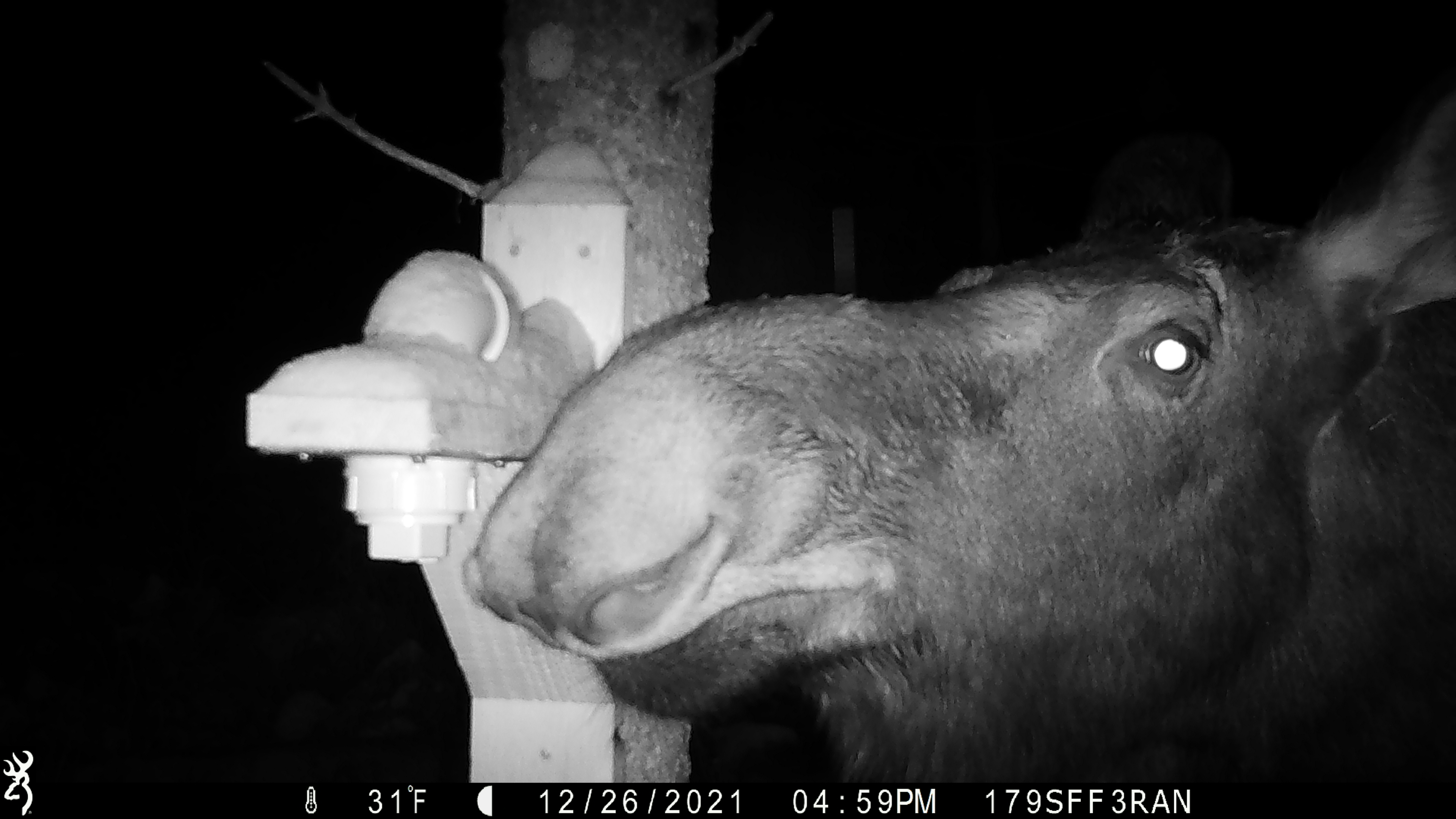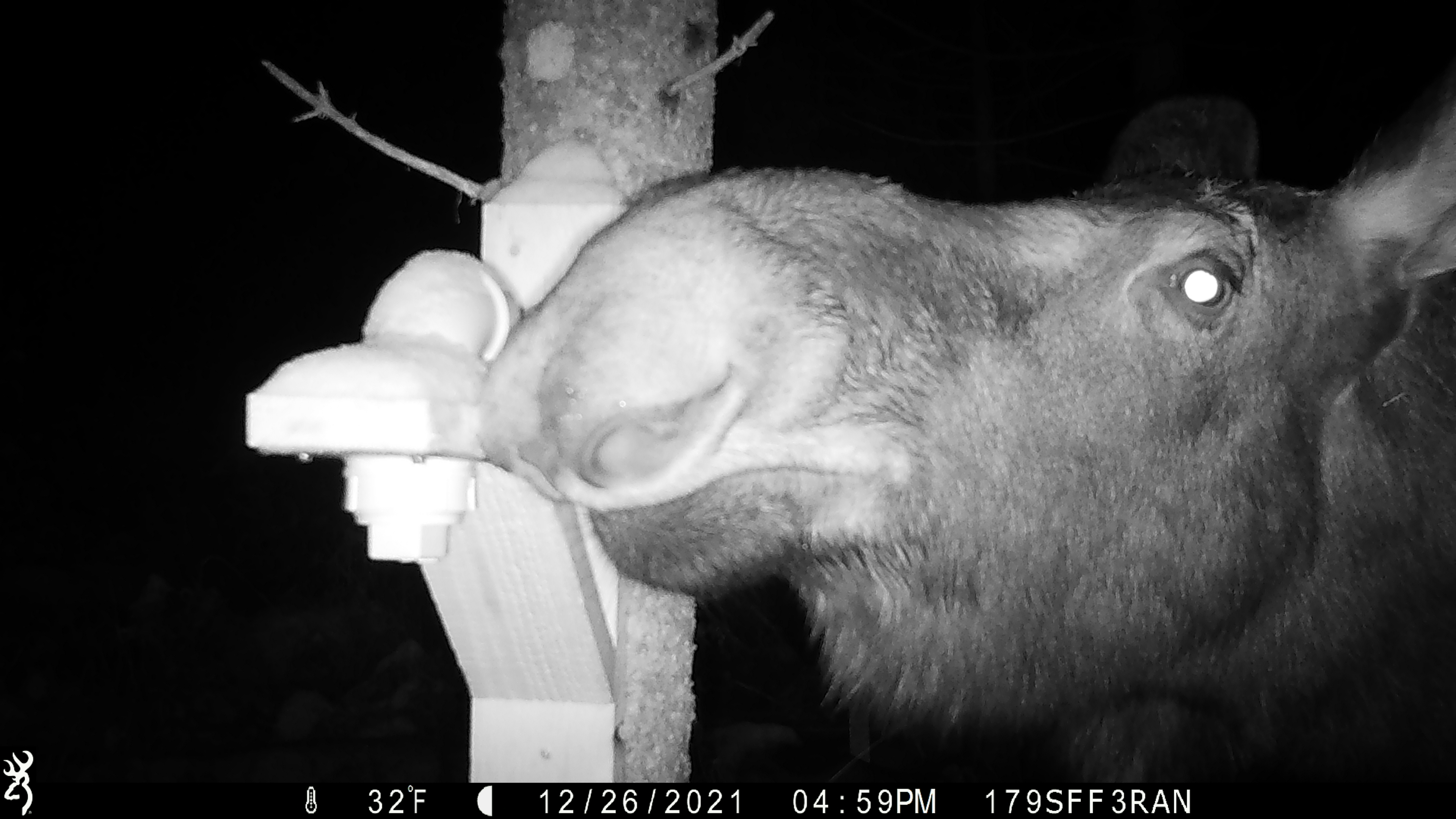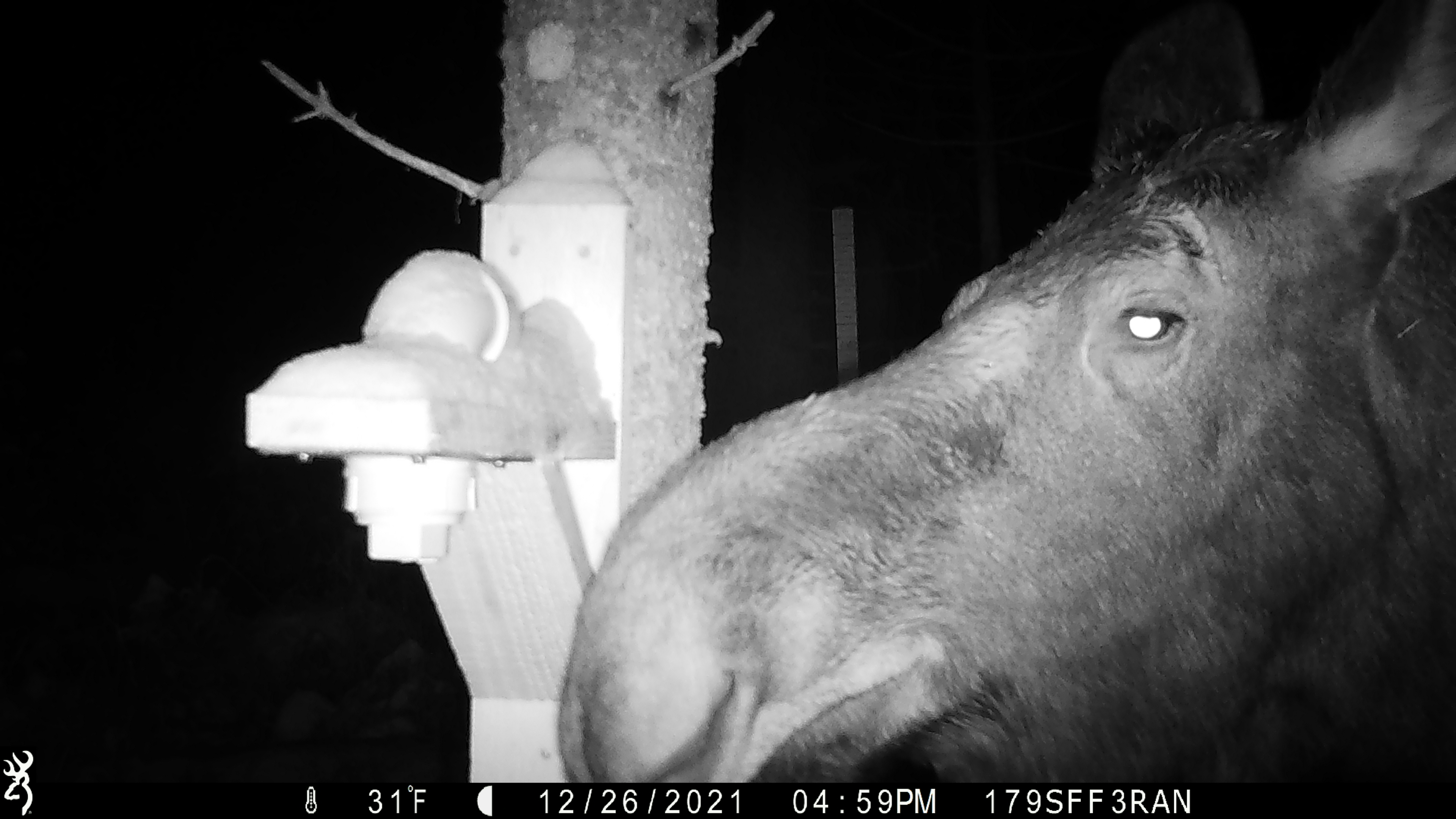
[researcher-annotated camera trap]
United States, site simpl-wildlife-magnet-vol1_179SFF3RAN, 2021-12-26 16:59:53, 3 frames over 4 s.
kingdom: Animalia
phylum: Chordata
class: Mammalia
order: Artiodactyla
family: Cervidae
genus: Alces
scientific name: Alces alces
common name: moose